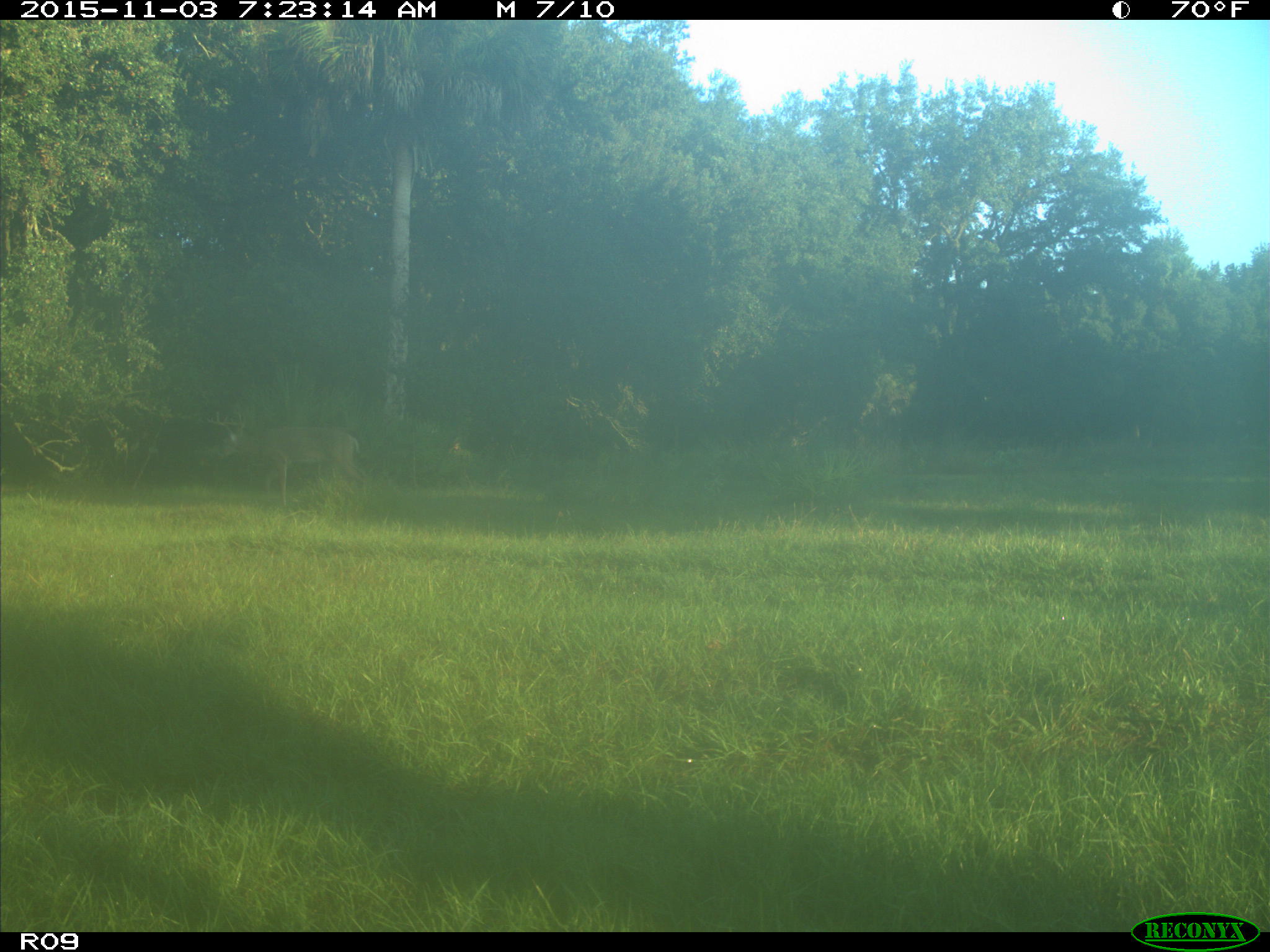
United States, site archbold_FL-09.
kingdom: Animalia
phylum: Chordata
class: Mammalia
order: Artiodactyla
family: Cervidae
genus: Odocoileus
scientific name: Odocoileus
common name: deer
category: unidentified deer